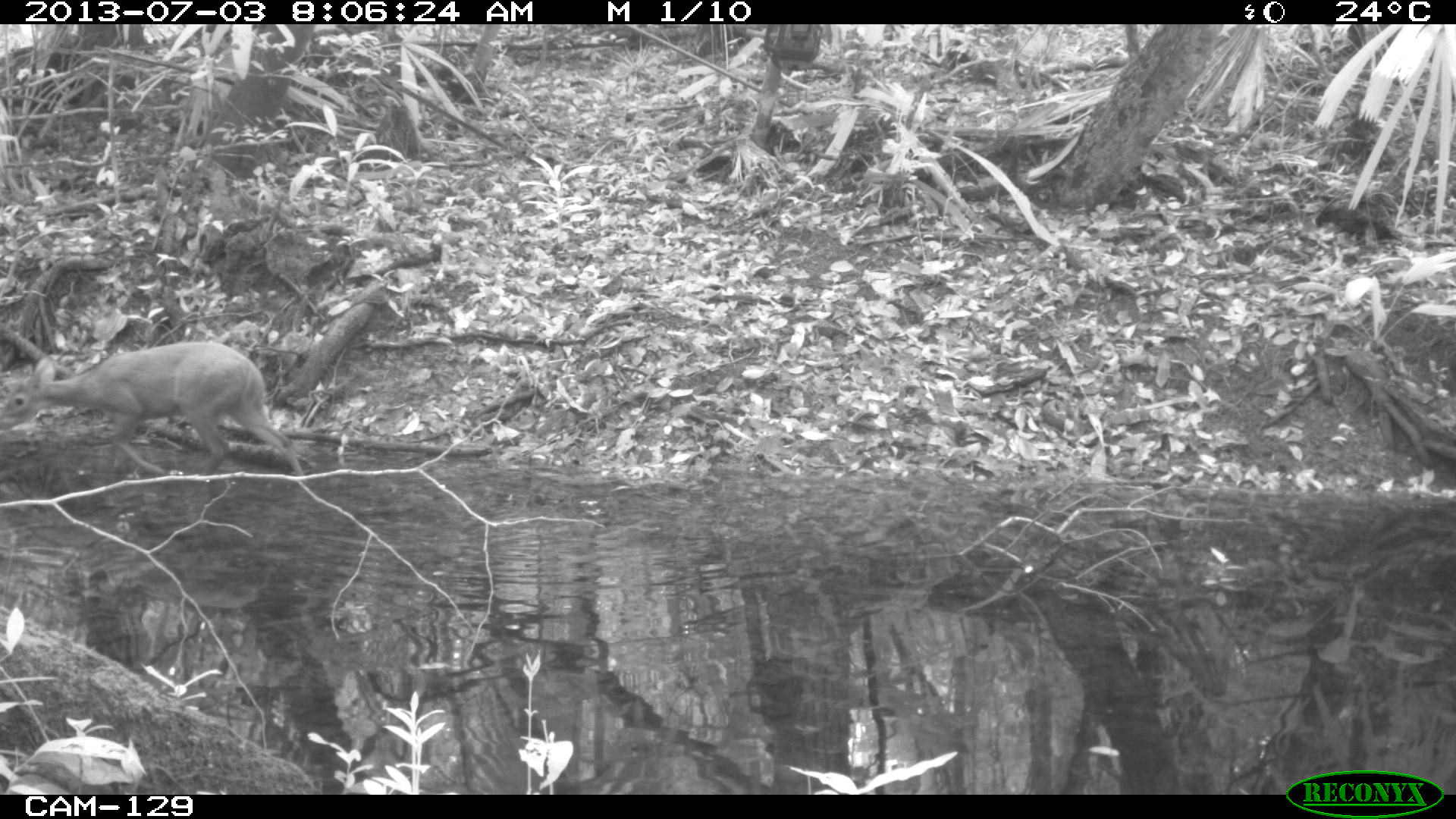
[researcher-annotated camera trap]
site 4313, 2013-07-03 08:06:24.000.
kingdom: Animalia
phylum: Chordata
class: Mammalia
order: Artiodactyla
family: Cervidae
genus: Mazama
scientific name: Mazama temama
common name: central american red brocket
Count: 1.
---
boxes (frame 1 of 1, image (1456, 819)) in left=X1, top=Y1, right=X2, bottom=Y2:
mazama temama: left=1, top=341, right=306, bottom=482